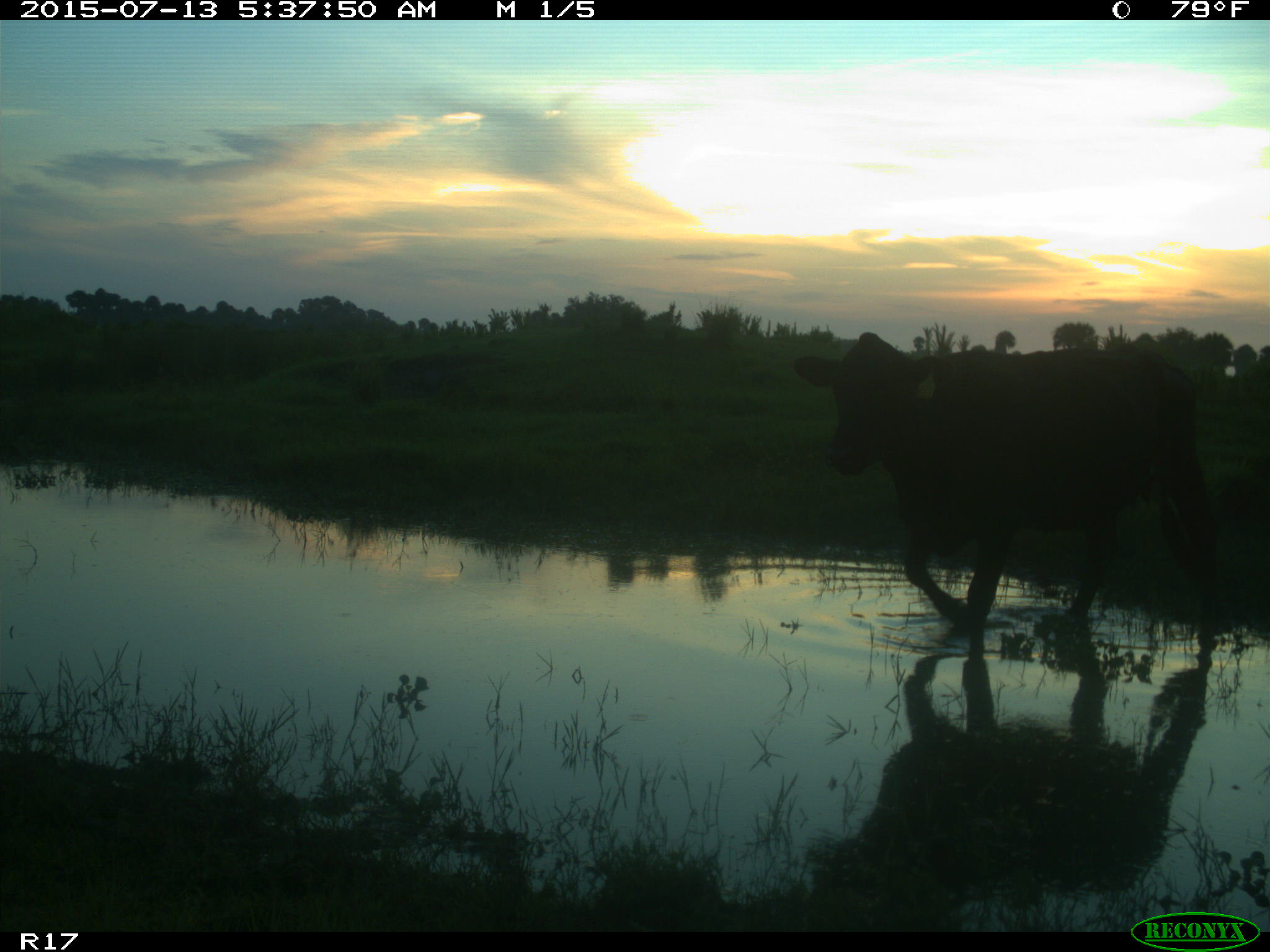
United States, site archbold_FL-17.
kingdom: Animalia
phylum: Chordata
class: Mammalia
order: Artiodactyla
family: Bovidae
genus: Bos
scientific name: Bos taurus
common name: domestic cow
Bos taurus (domestic cow).